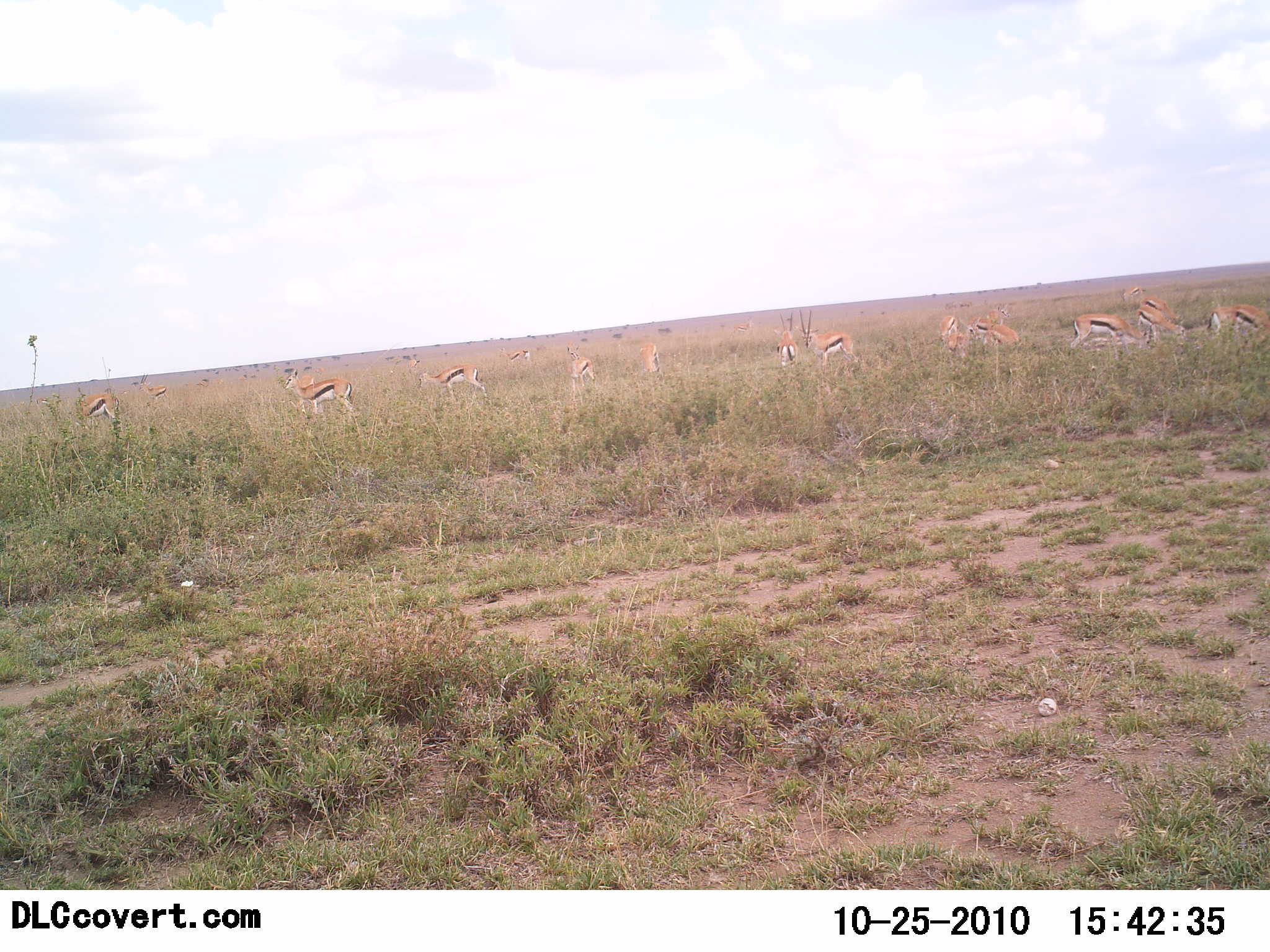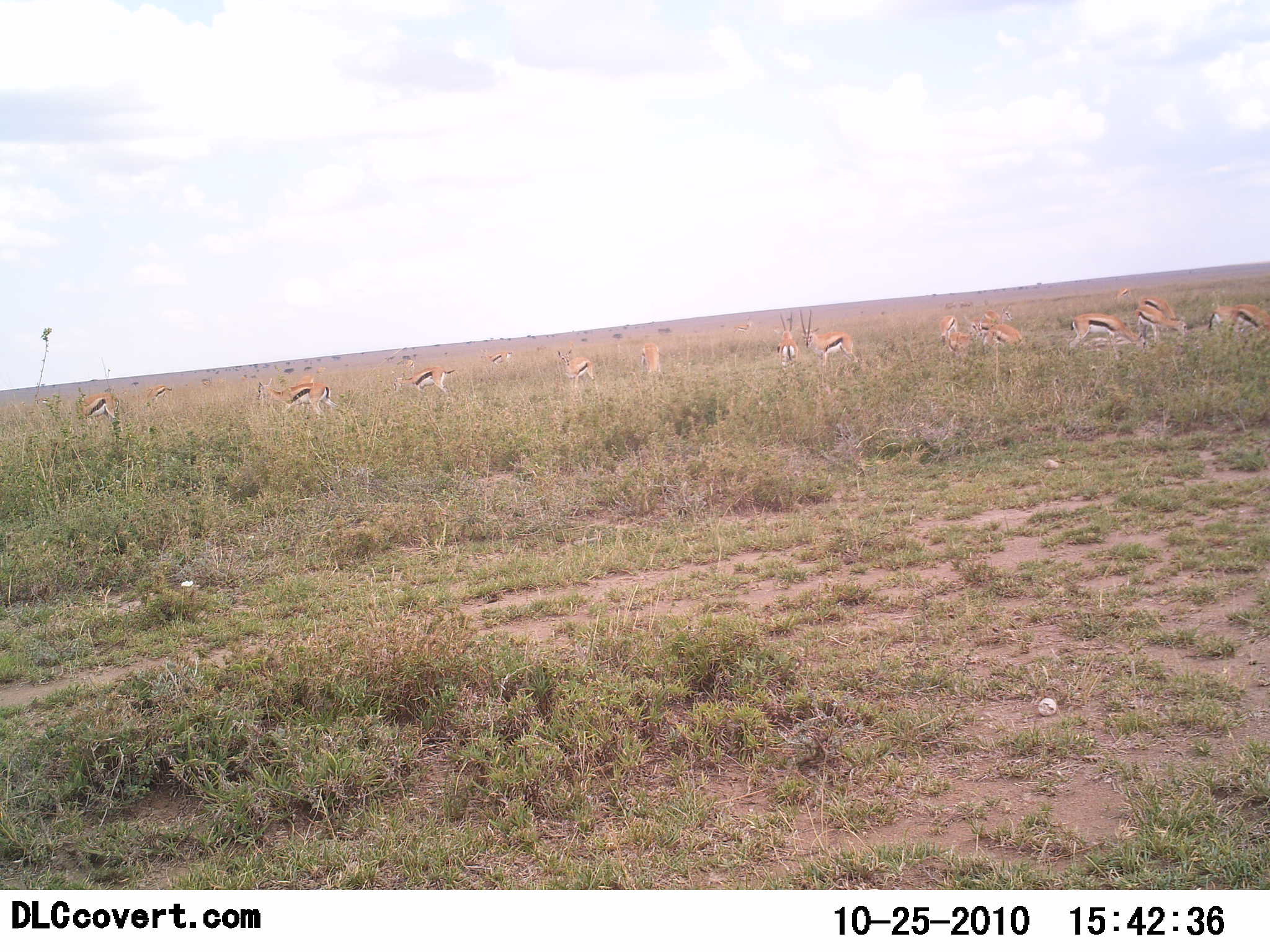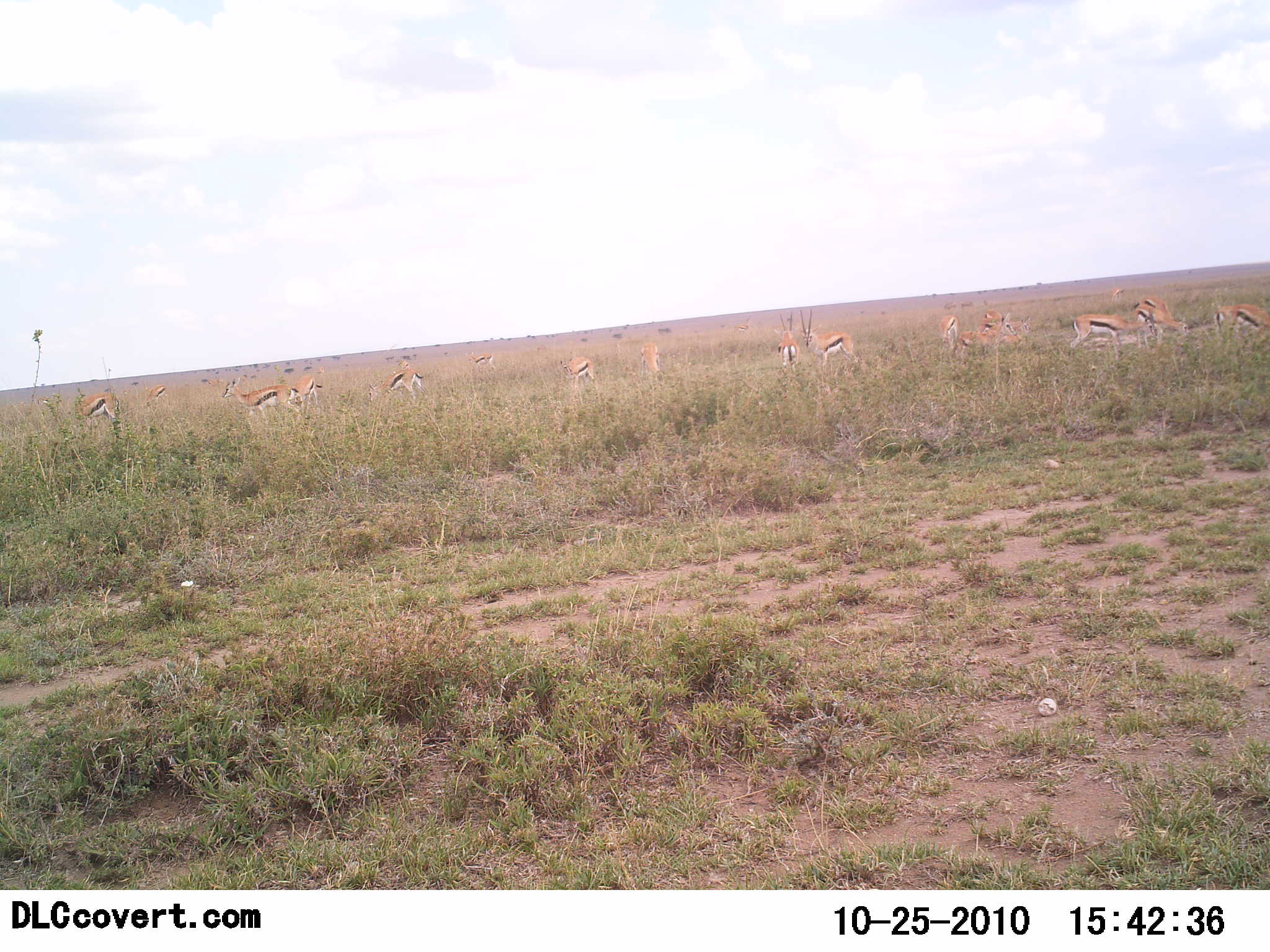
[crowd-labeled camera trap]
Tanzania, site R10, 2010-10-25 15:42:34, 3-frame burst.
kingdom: Animalia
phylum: Chordata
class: Mammalia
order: Artiodactyla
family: Bovidae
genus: Eudorcas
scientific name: Eudorcas thomsonii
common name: thomson's gazelle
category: gazellethomsons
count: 11-50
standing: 53%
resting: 0%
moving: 47%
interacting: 0%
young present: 0%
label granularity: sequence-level